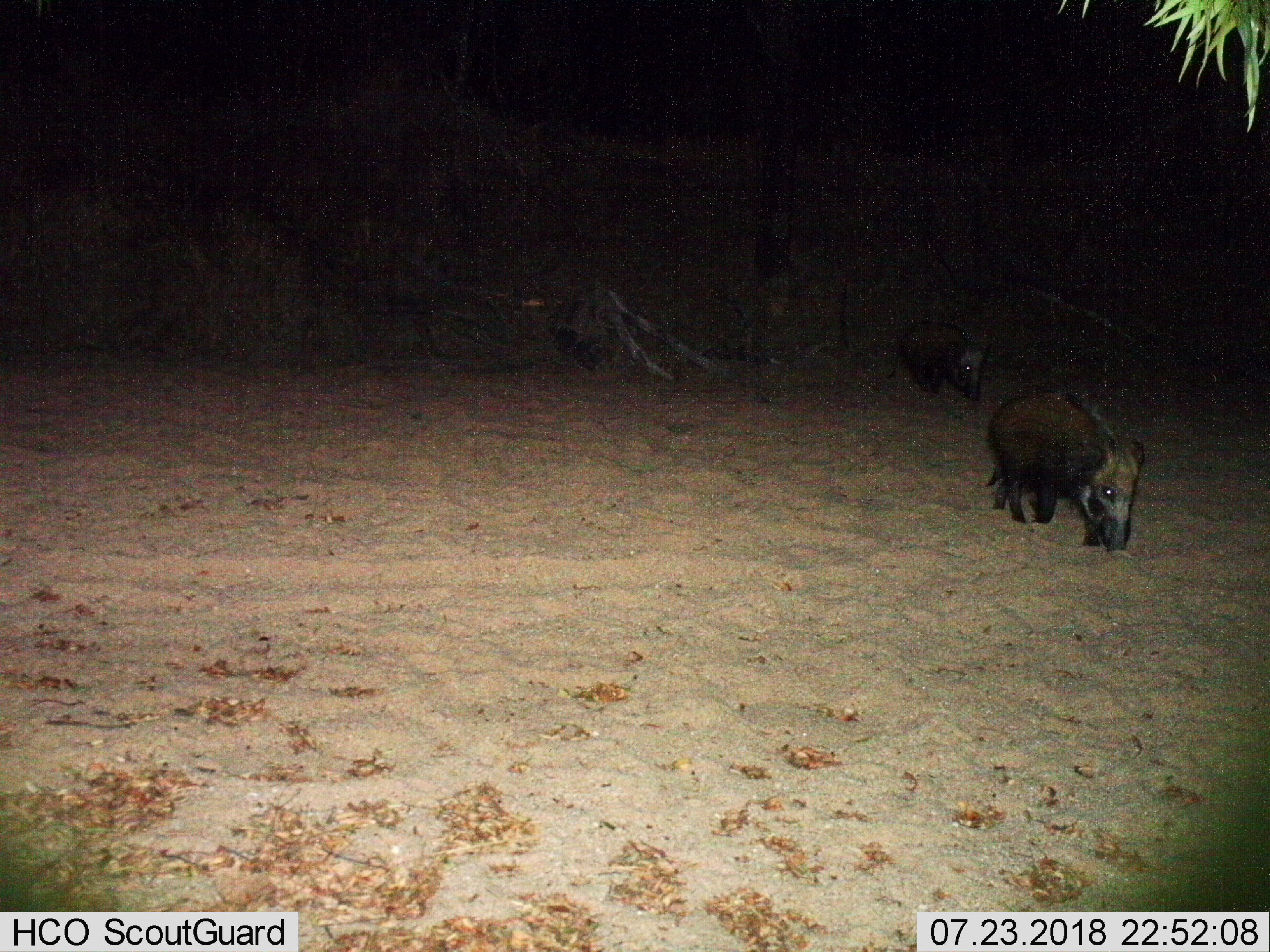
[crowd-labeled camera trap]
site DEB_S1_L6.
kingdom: Animalia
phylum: Chordata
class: Mammalia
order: Artiodactyla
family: Suidae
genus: Potamochoerus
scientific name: Potamochoerus larvatus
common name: bushpig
Bushpig (Potamochoerus larvatus), count 2. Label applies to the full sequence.